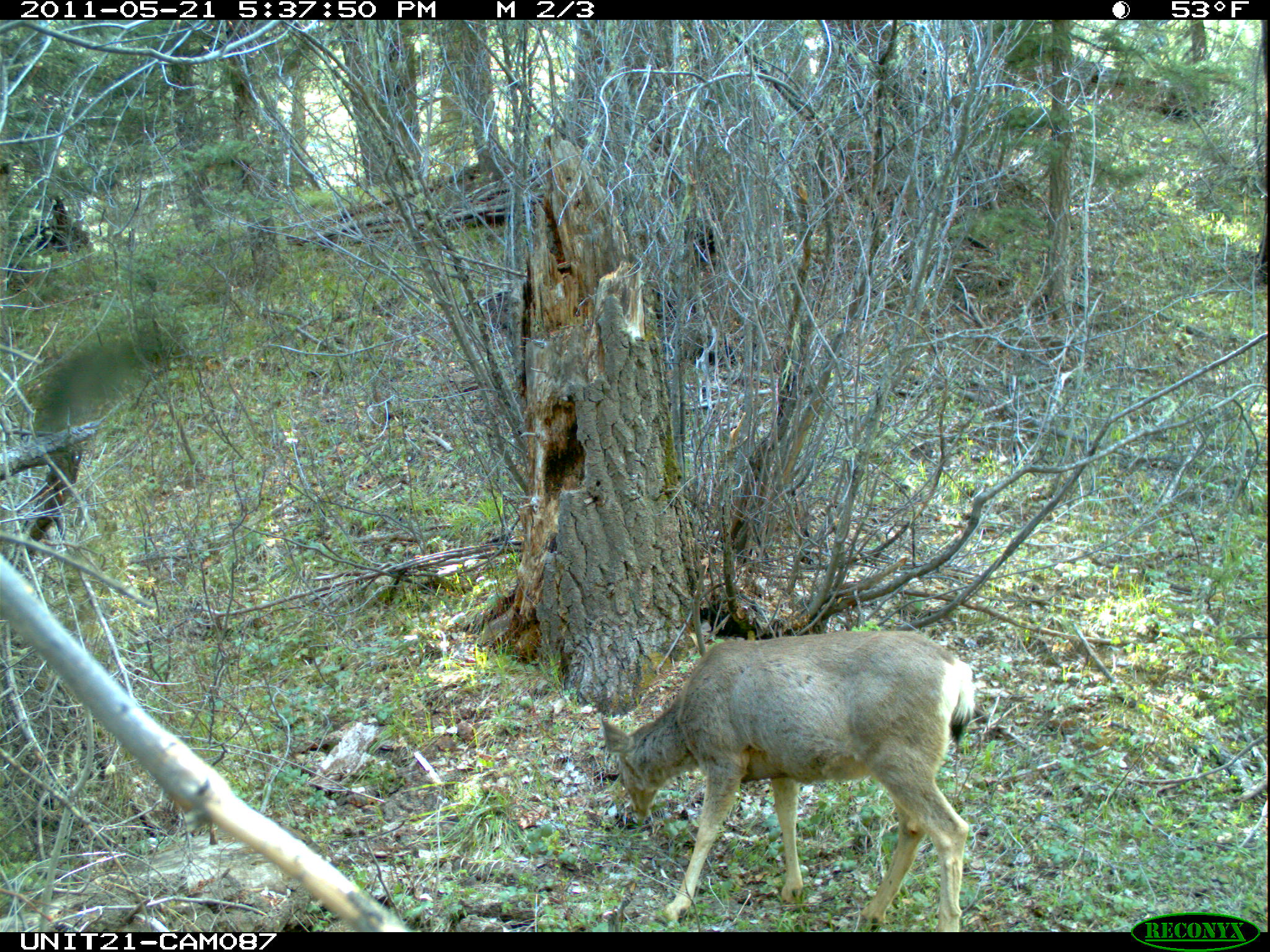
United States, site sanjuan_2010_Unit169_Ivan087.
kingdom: Animalia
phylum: Chordata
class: Mammalia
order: Artiodactyla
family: Cervidae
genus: Odocoileus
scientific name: Odocoileus hemionus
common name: mule deer